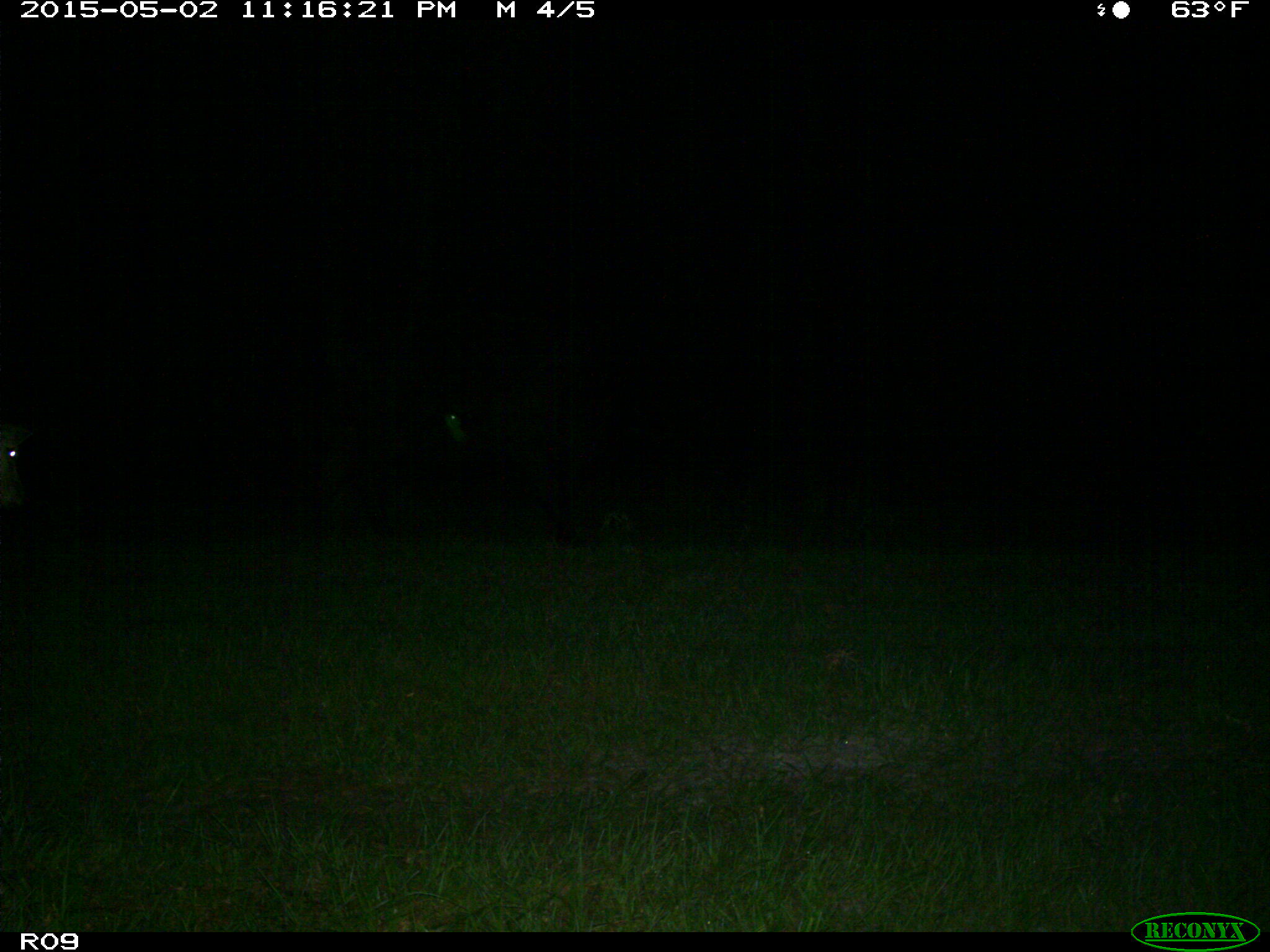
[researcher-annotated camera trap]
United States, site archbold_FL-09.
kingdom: Animalia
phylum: Chordata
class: Mammalia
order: Artiodactyla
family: Bovidae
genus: Bos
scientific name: Bos taurus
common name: domestic cow